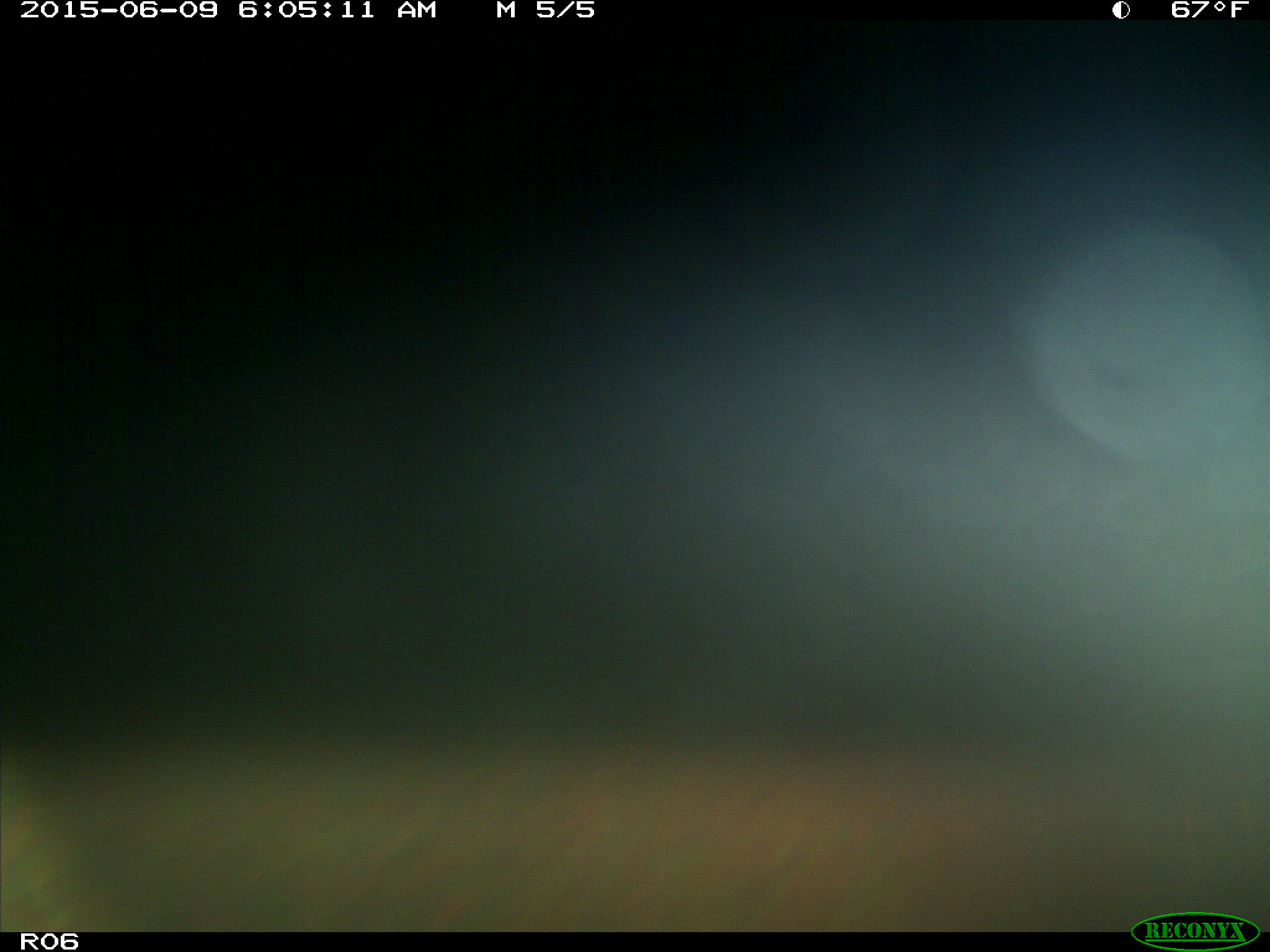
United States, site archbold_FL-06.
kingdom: Animalia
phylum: Chordata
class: Mammalia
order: Artiodactyla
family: Bovidae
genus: Bos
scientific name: Bos taurus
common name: domestic cow